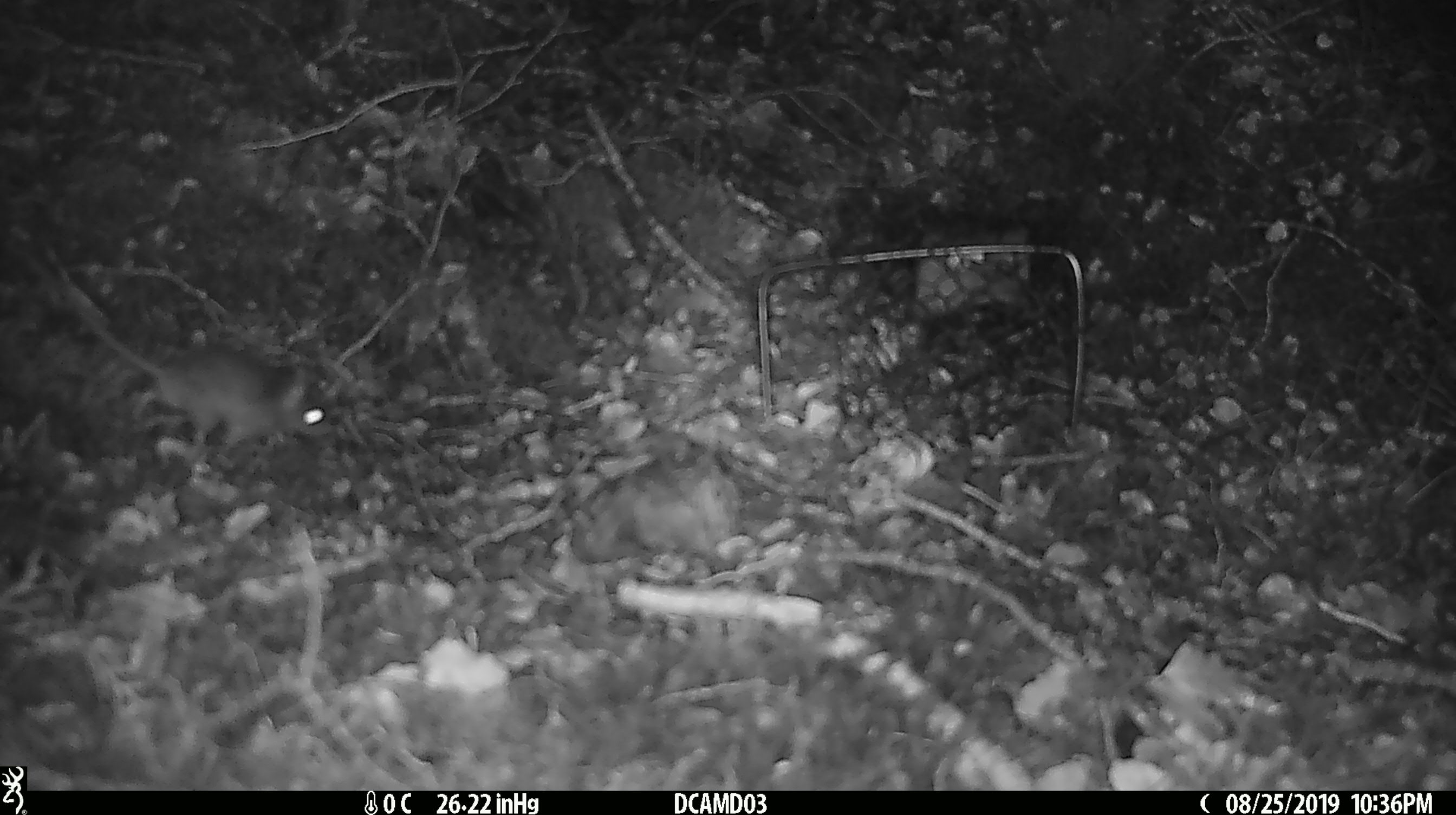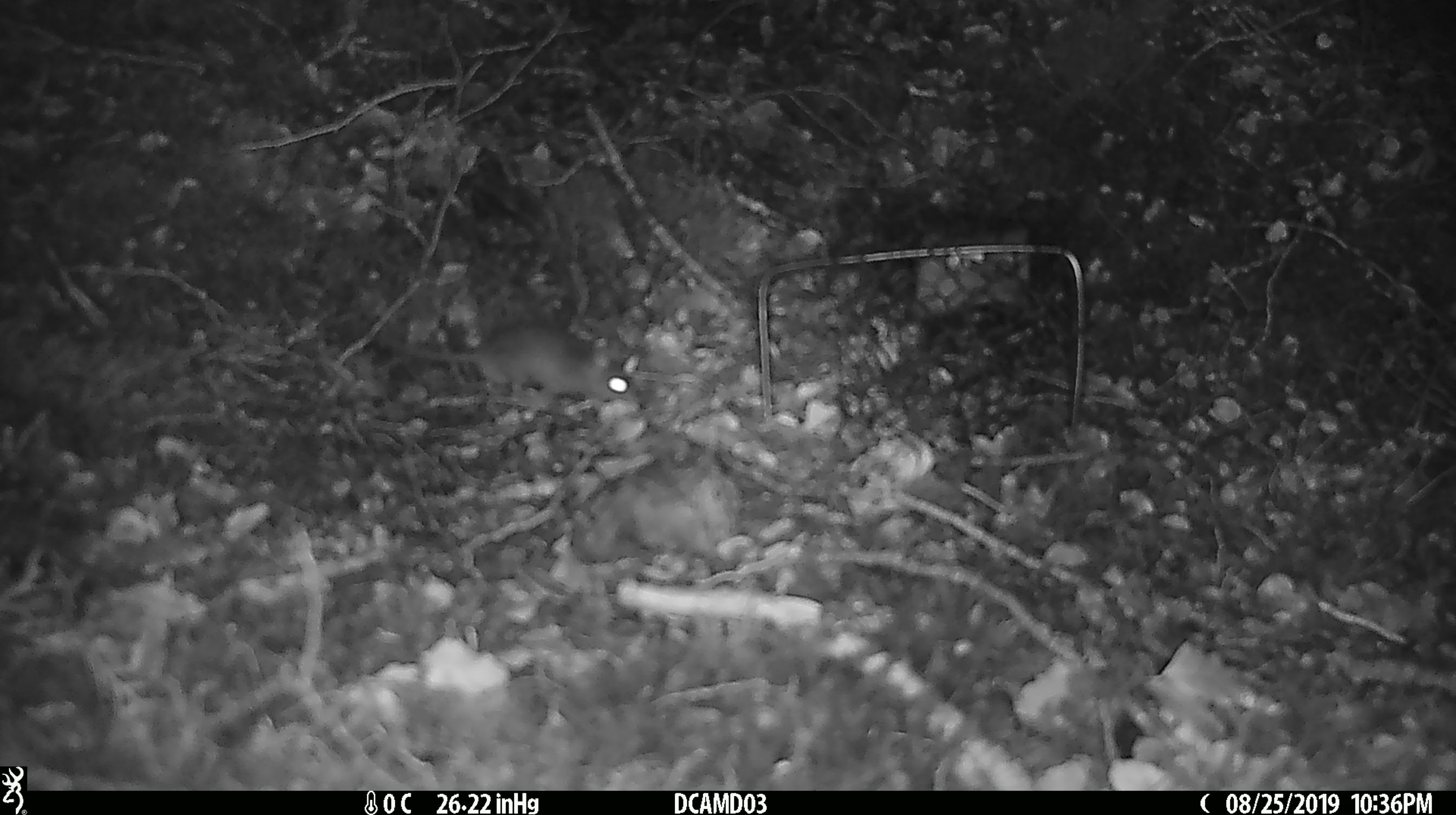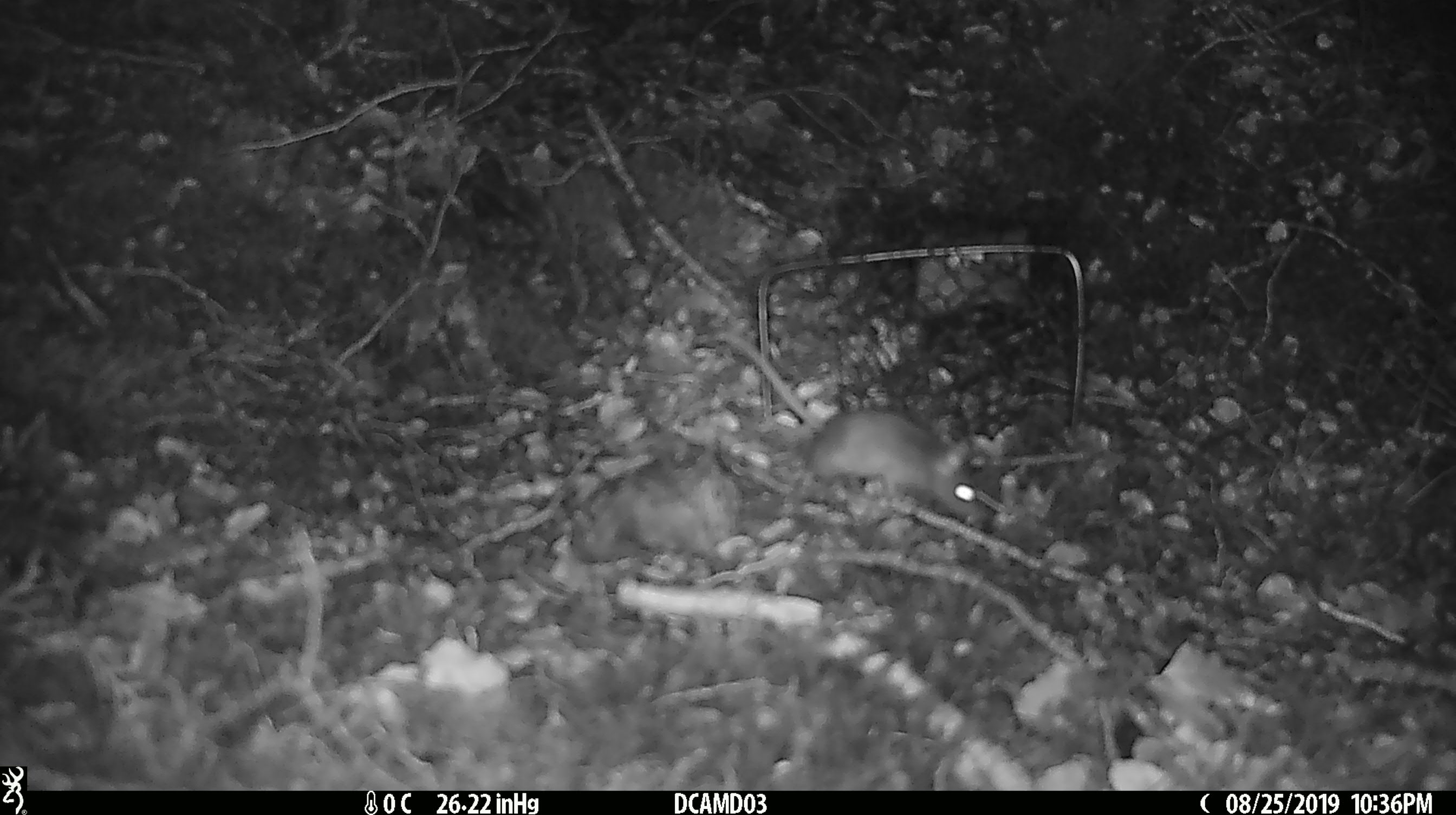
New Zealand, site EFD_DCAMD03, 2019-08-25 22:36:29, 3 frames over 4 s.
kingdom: Animalia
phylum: Chordata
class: Mammalia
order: Rodentia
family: Muridae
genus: Mus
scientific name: Mus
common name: mouse